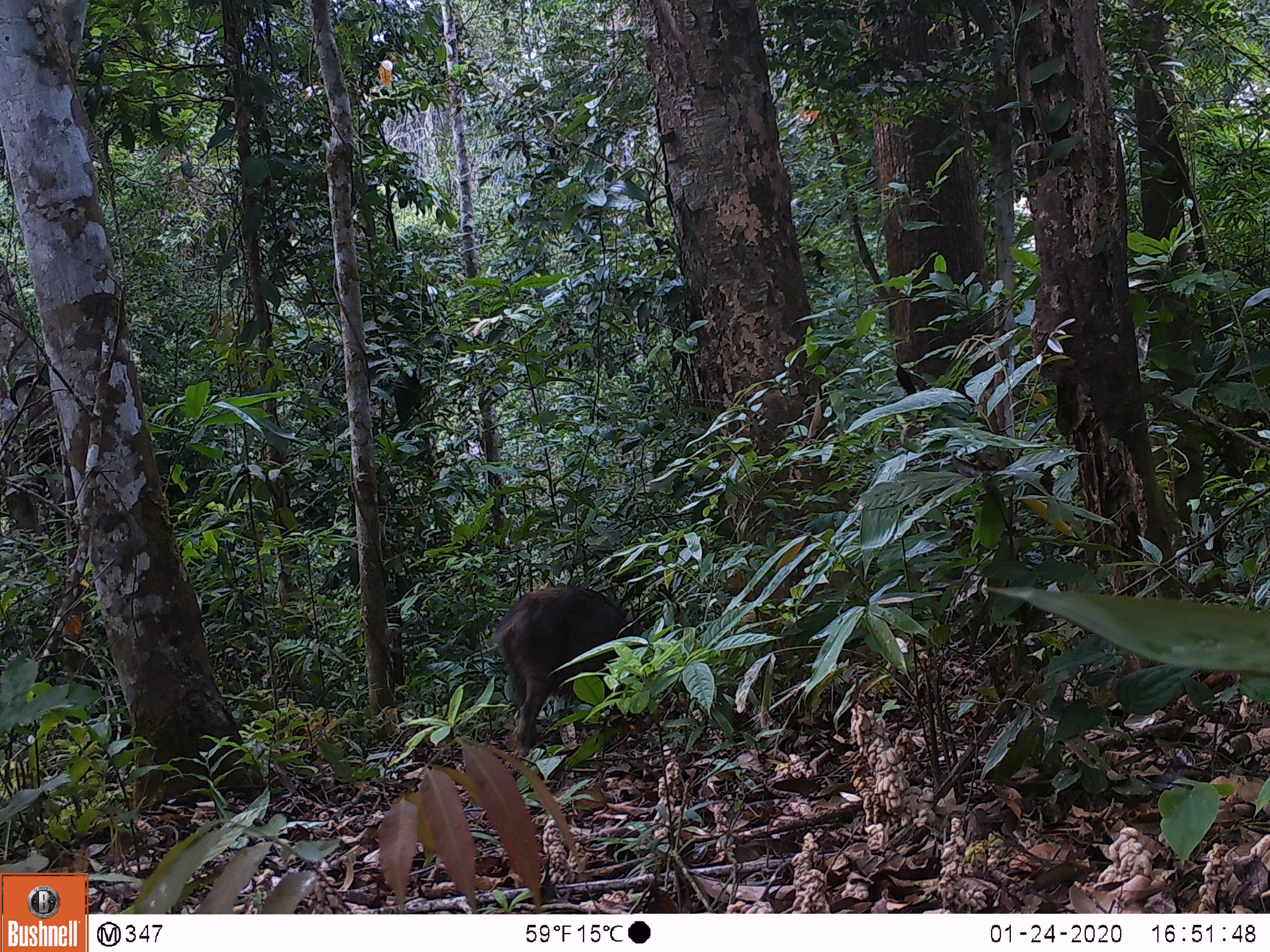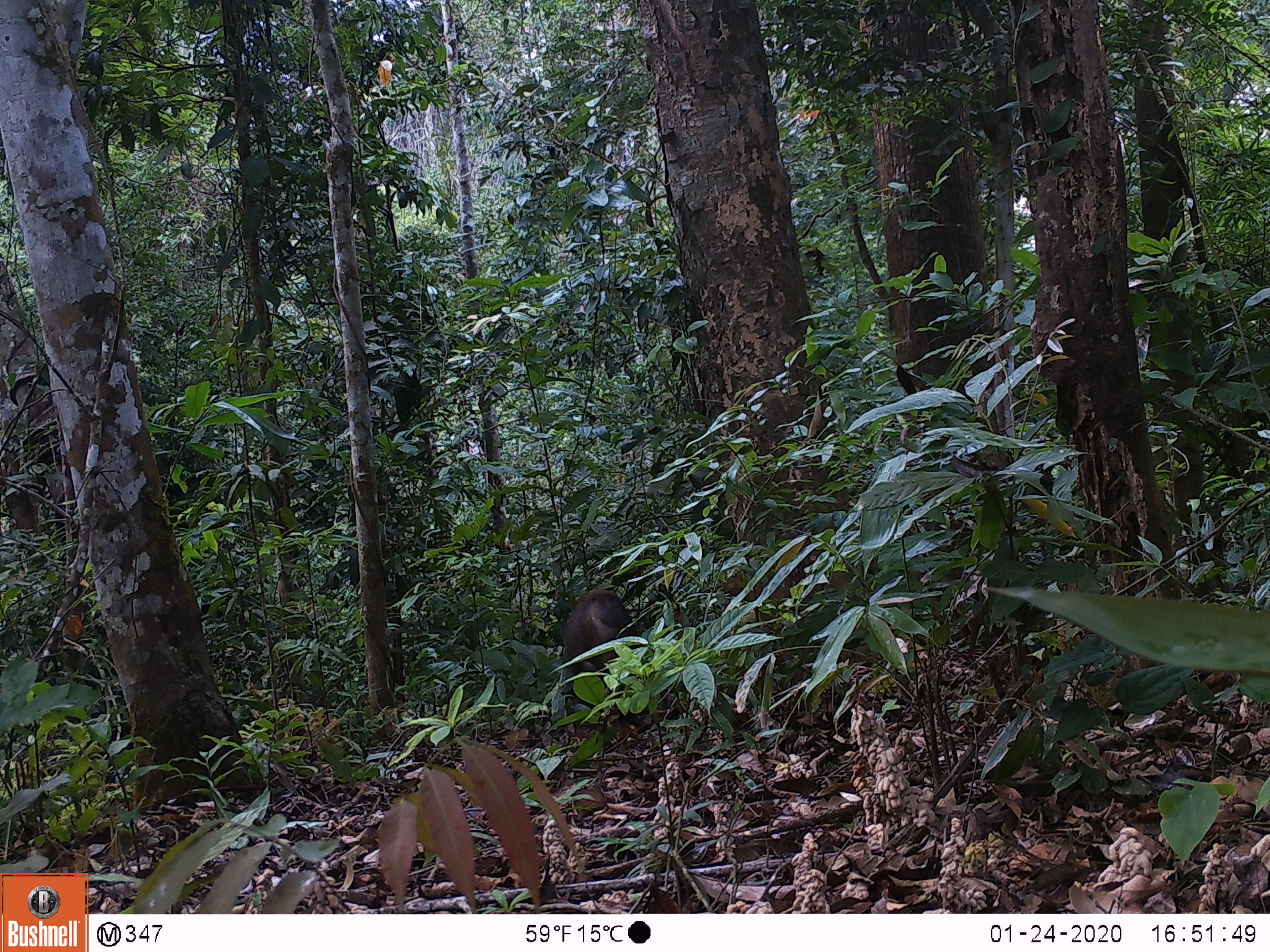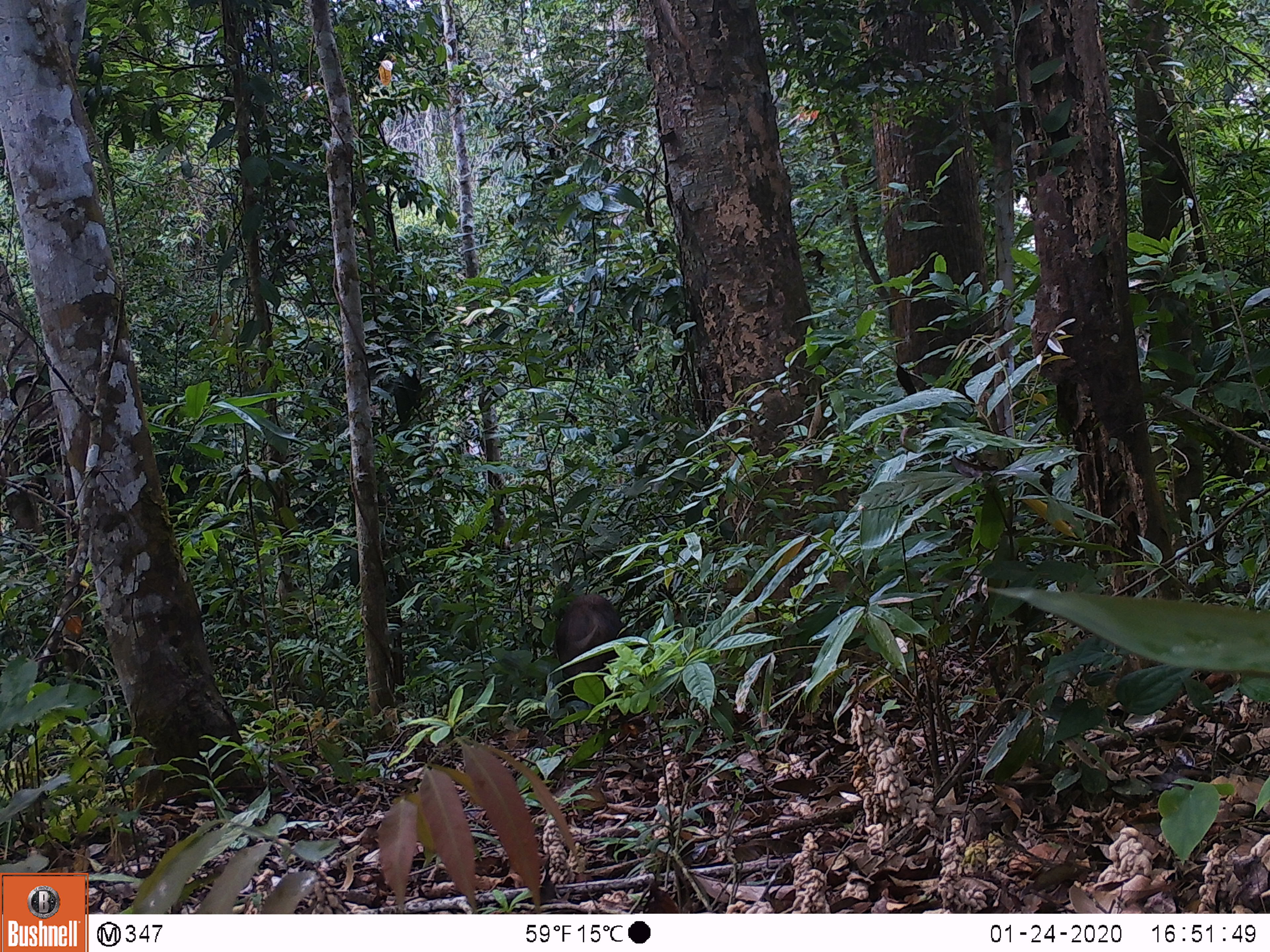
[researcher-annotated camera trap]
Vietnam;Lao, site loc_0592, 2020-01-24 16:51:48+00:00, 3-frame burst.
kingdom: Animalia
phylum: Chordata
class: Mammalia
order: Artiodactyla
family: Suidae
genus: Sus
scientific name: Sus scrofa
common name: eurasian wild pig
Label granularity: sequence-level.